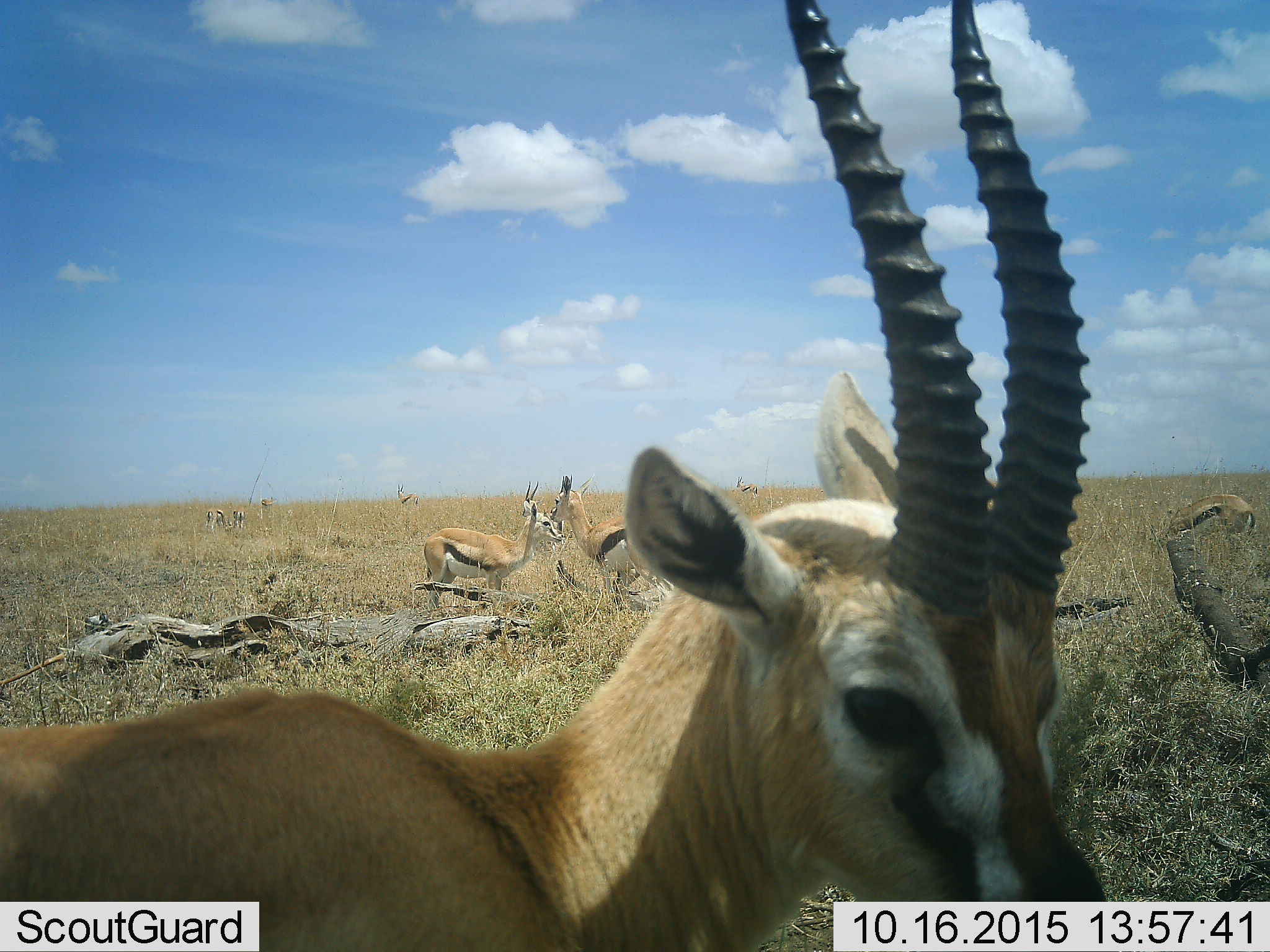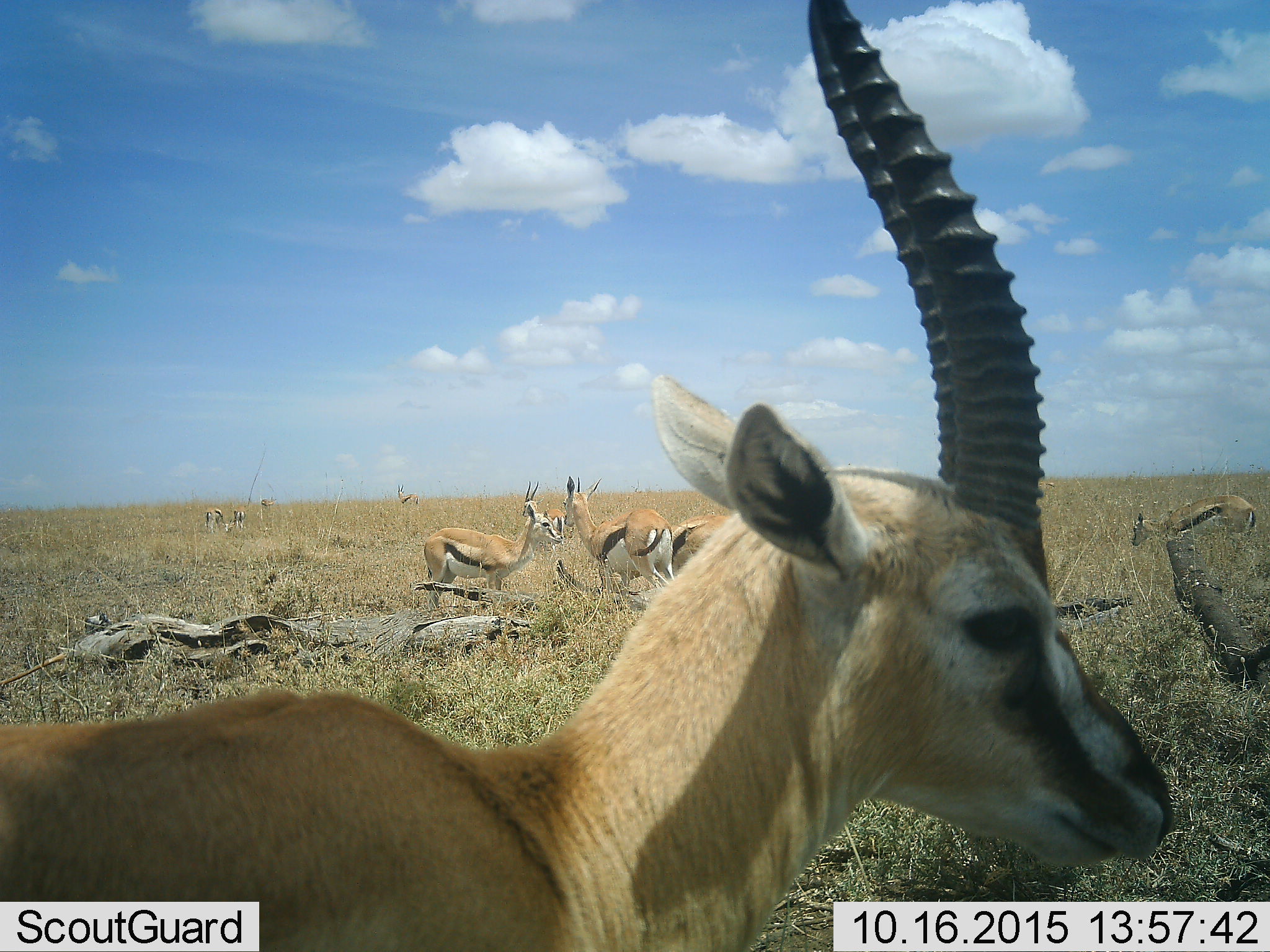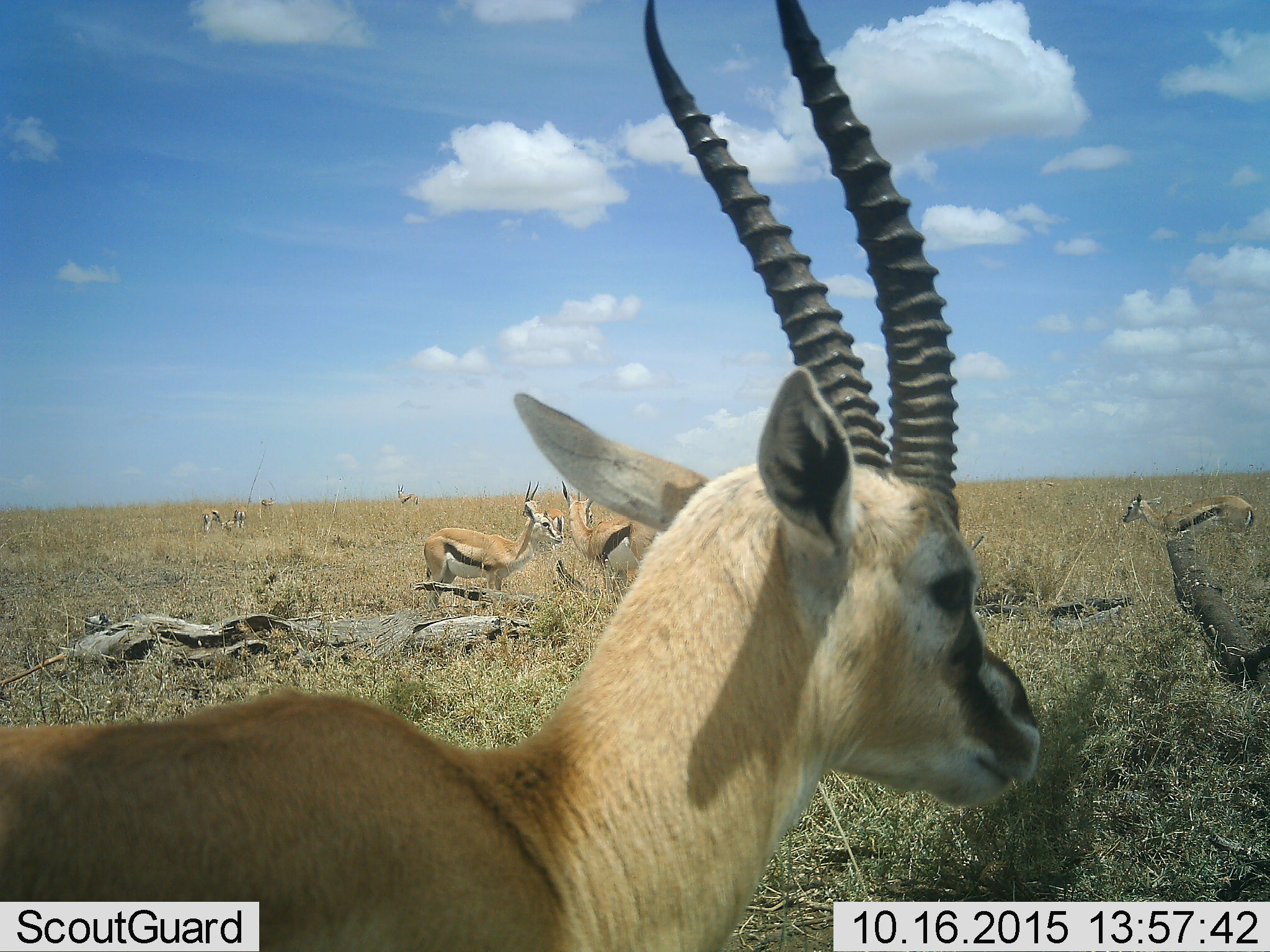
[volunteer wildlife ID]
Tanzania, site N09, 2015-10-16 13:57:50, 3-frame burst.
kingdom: Animalia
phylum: Chordata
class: Mammalia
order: Artiodactyla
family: Bovidae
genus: Eudorcas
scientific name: Eudorcas thomsonii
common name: thomson's gazelle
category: gazellethomsons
Gazellethomsons (thomson's gazelle) (Eudorcas thomsonii), count 9. Behavior (volunteer vote fractions): standing 100%, resting 0%, moving 0%, interacting 0%. Young present (vote fraction): 0%. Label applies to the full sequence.